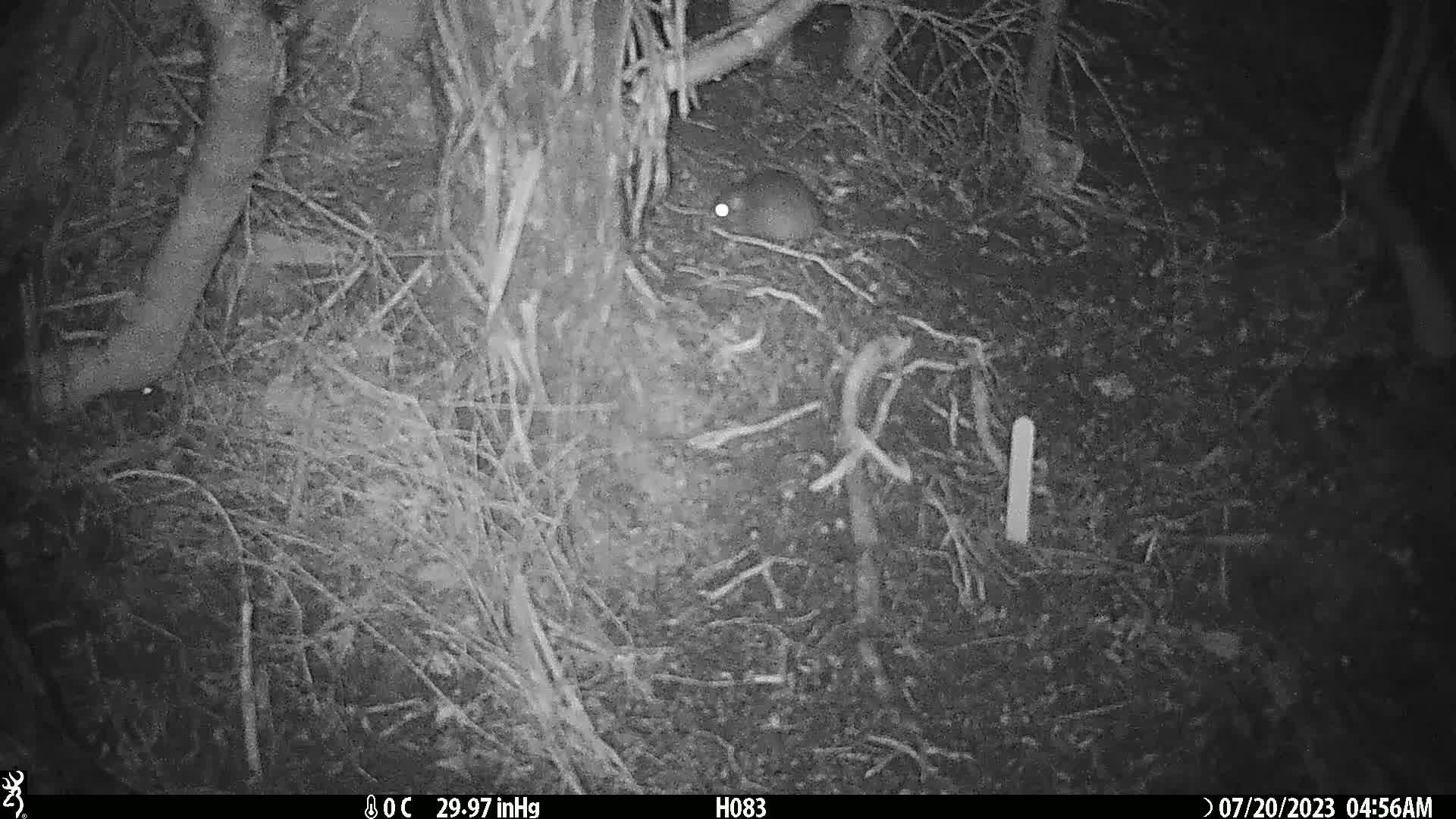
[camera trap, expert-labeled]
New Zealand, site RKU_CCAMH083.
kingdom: Animalia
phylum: Chordata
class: Mammalia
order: Rodentia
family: Muridae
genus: Rattus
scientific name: Rattus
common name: rat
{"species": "rat (Rattus)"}